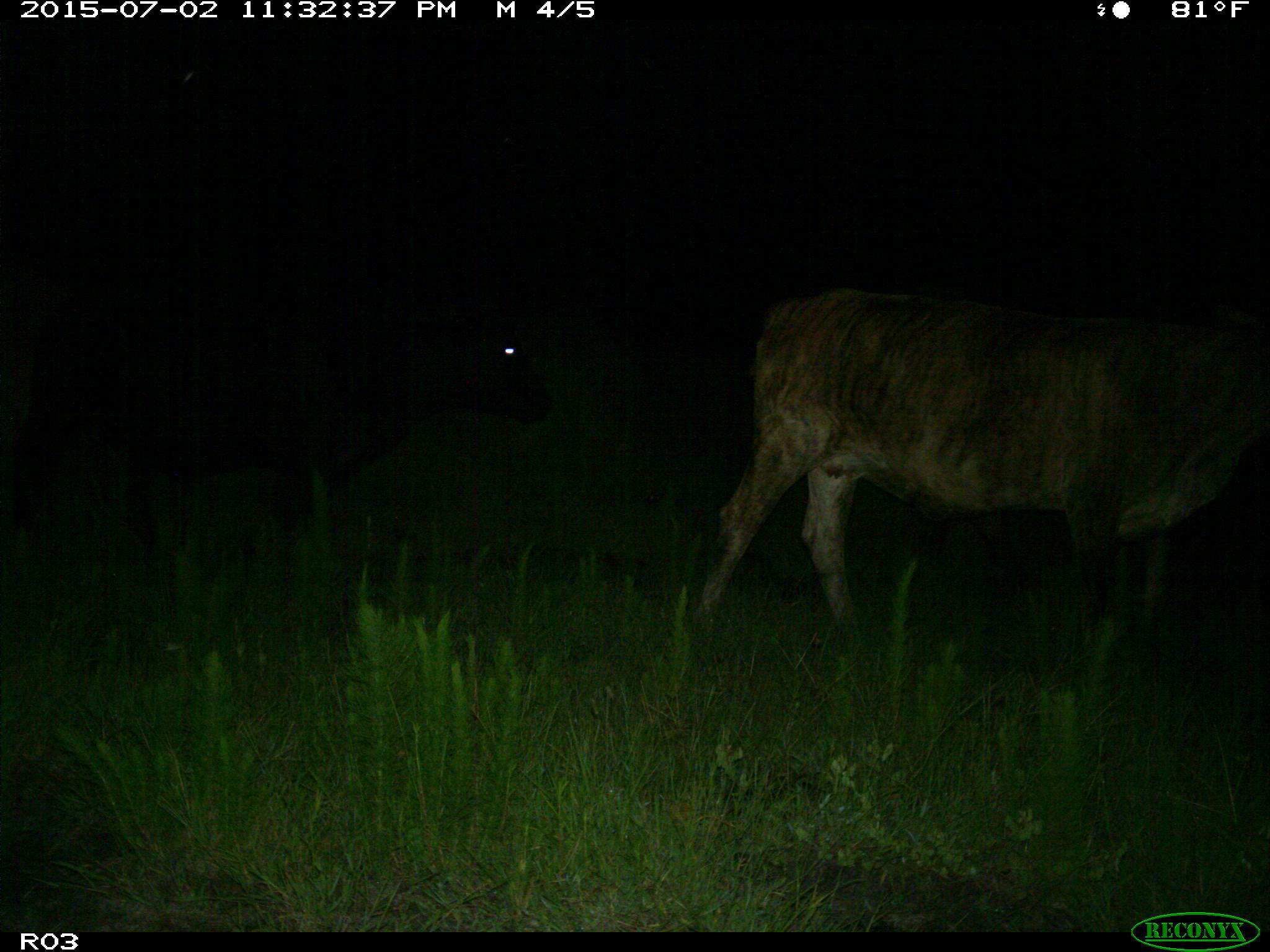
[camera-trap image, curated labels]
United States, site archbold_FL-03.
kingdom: Animalia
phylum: Chordata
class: Mammalia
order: Artiodactyla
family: Bovidae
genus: Bos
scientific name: Bos taurus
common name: domestic cow